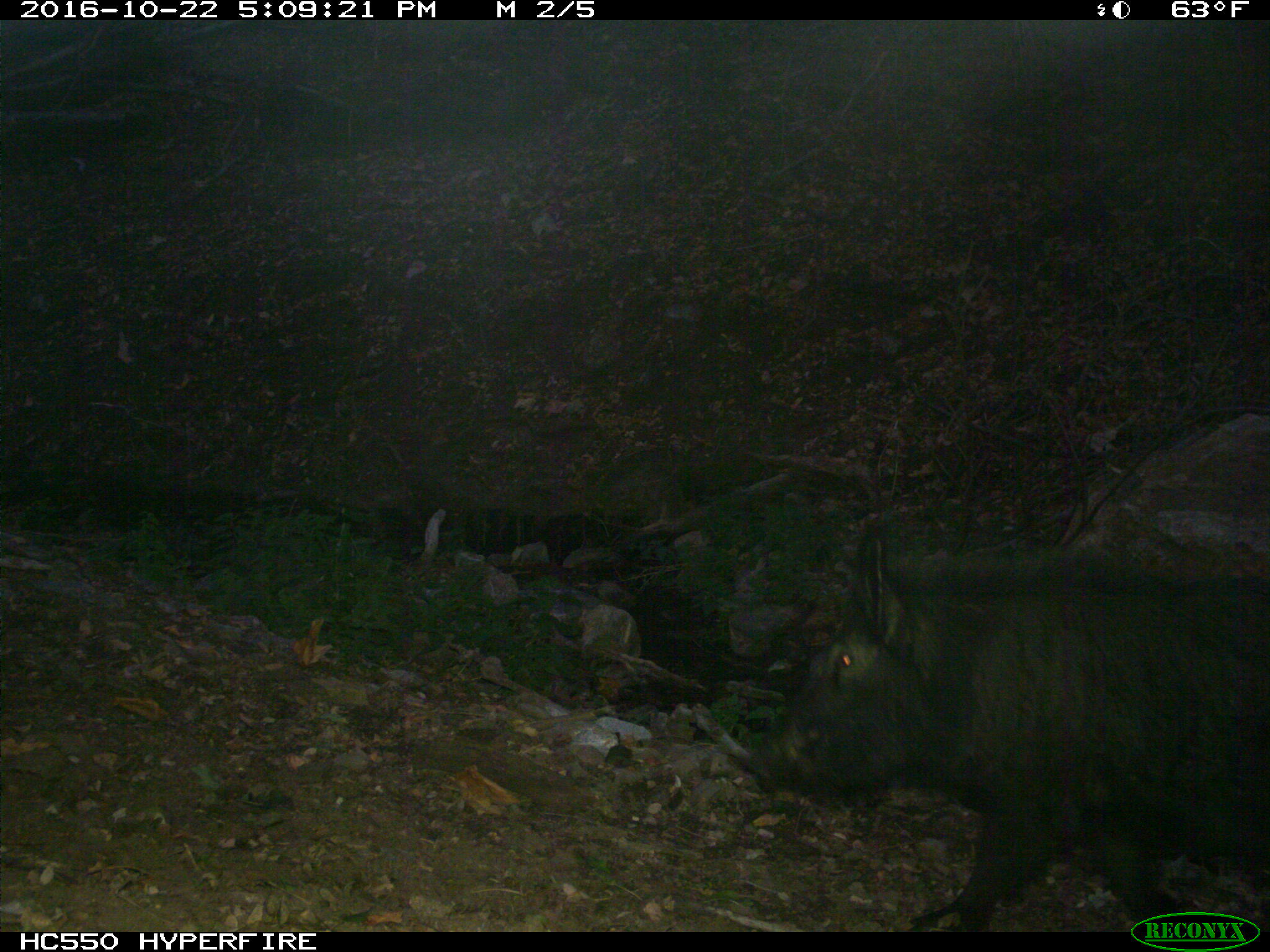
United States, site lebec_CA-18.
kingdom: Animalia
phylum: Chordata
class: Mammalia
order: Artiodactyla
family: Suidae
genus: Sus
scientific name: Sus scrofa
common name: wild boar